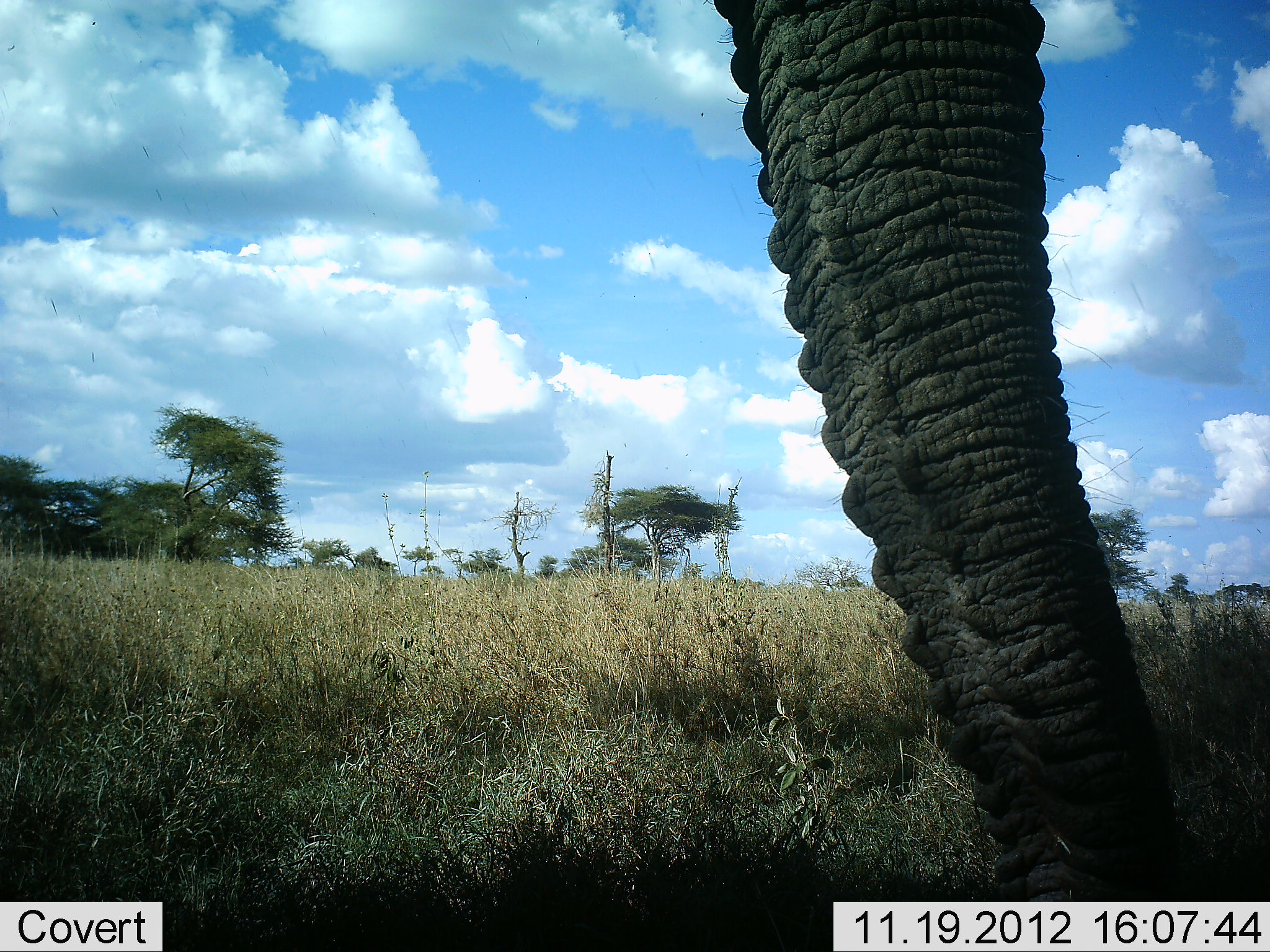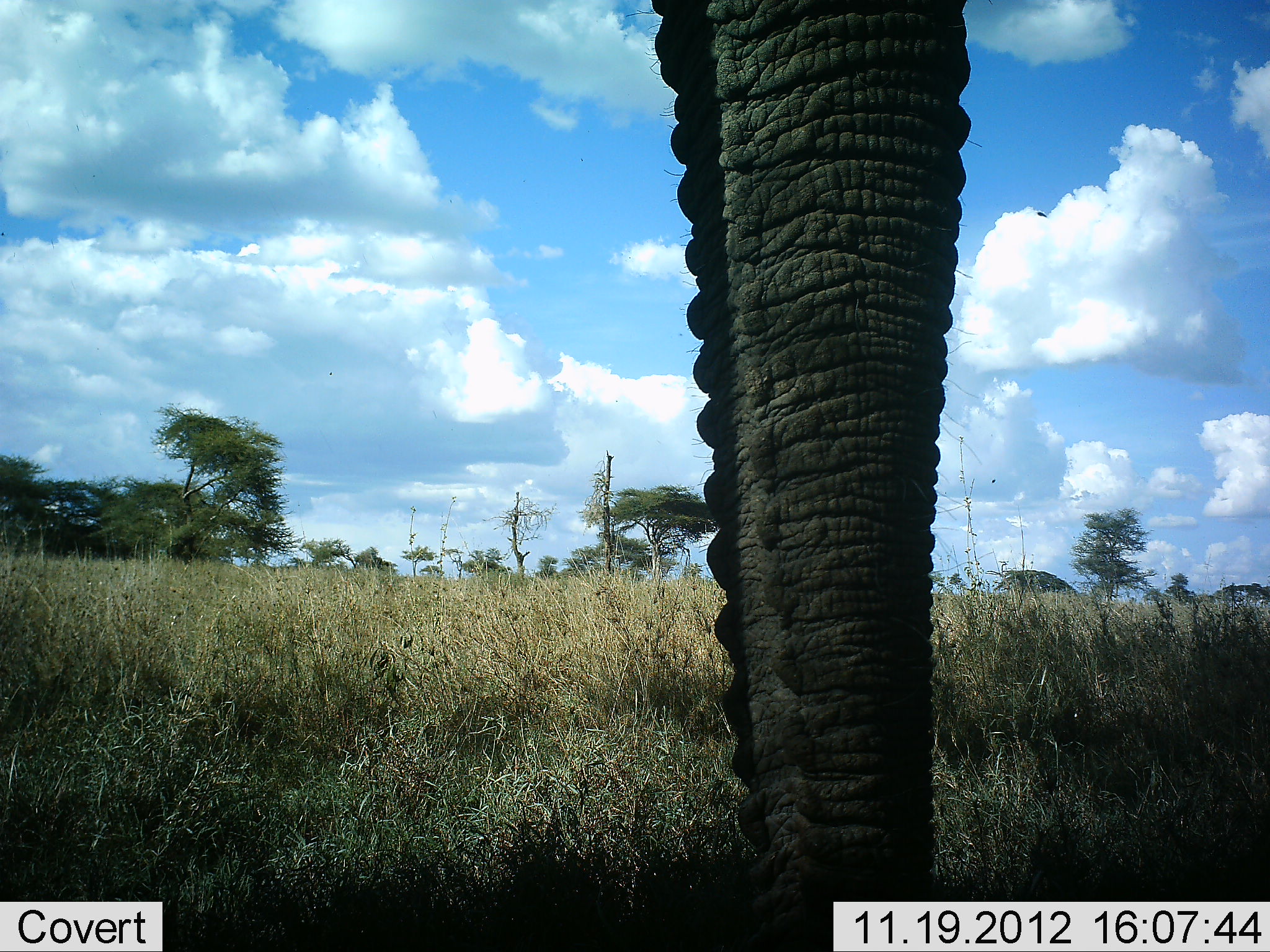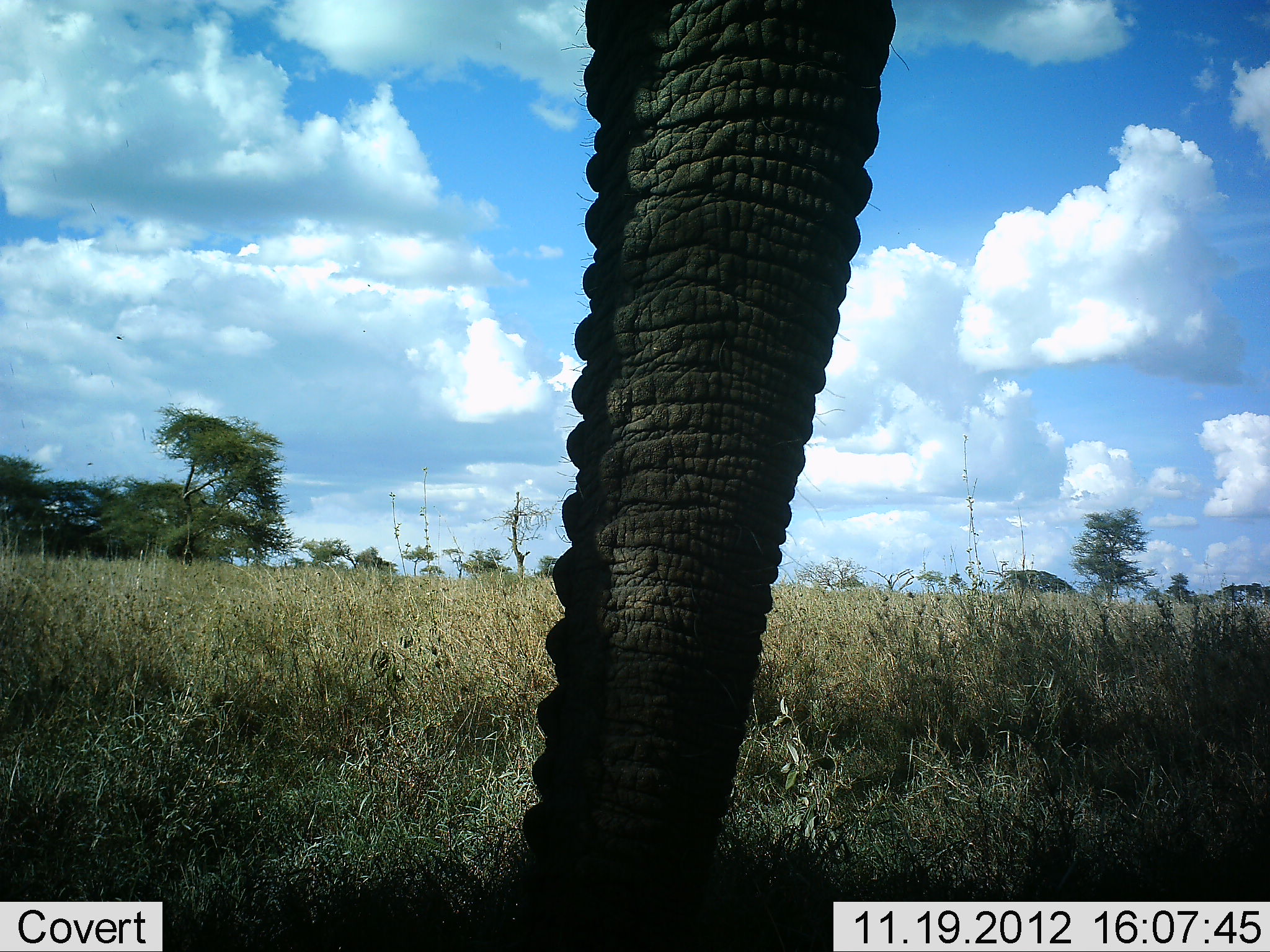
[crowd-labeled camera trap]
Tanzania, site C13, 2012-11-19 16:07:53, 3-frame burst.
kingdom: Animalia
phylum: Chordata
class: Mammalia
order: Proboscidea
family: Elephantidae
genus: Loxodonta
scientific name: Loxodonta africana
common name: african bush elephant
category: elephant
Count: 1.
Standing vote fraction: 100%.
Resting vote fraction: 0%.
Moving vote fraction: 0%.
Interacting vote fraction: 10%.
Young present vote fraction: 0%.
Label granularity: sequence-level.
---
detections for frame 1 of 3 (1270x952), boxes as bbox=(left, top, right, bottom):
animal: bbox=(710, 0, 1236, 902)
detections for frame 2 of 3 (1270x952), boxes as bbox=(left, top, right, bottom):
animal: bbox=(653, 1, 971, 952)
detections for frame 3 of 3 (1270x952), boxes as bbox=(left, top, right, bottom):
animal: bbox=(521, 1, 892, 952)